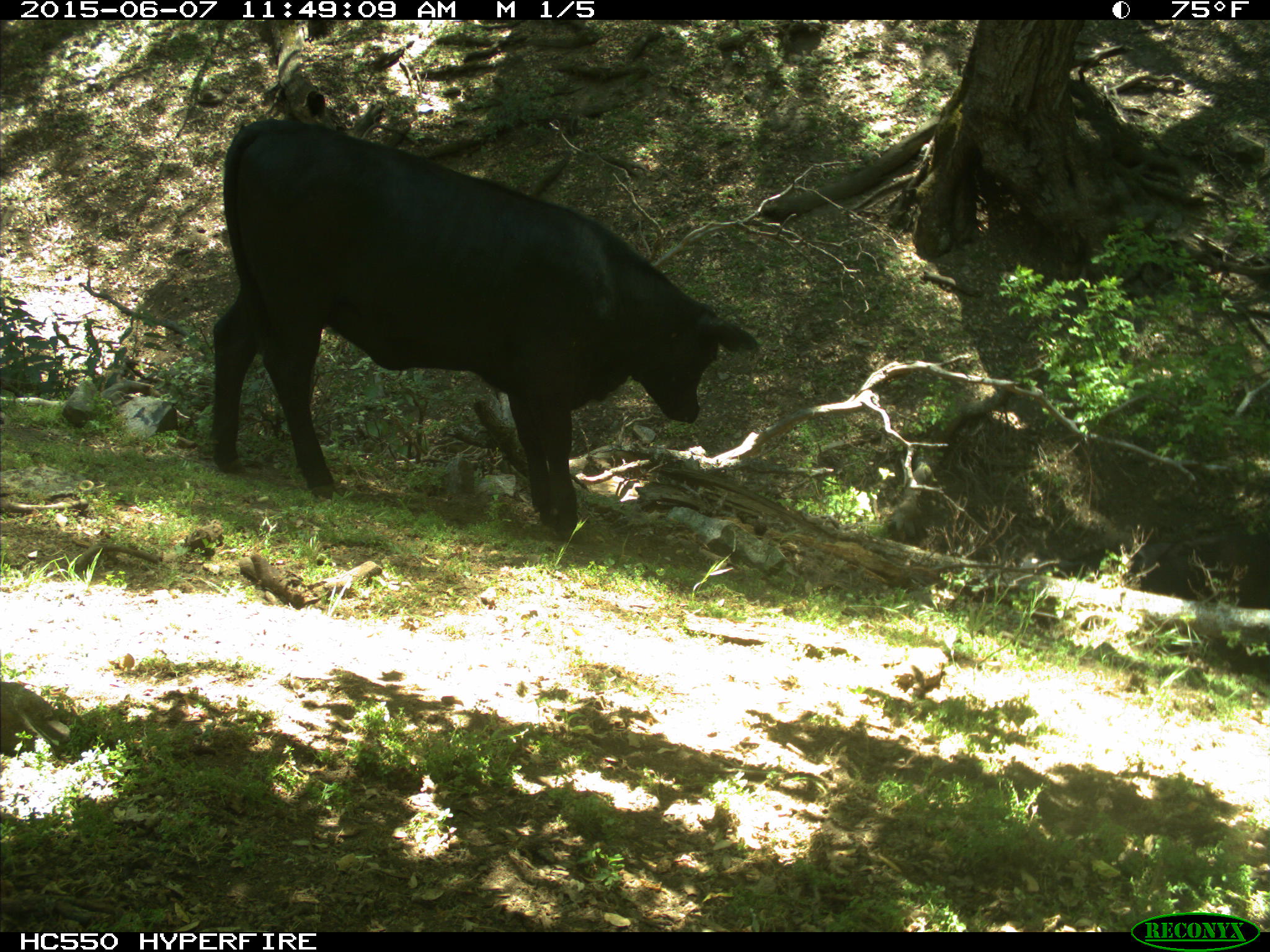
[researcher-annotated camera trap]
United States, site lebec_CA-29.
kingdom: Animalia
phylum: Chordata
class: Mammalia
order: Artiodactyla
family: Bovidae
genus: Bos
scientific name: Bos taurus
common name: domestic cow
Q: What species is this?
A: Bos taurus (domestic cow).